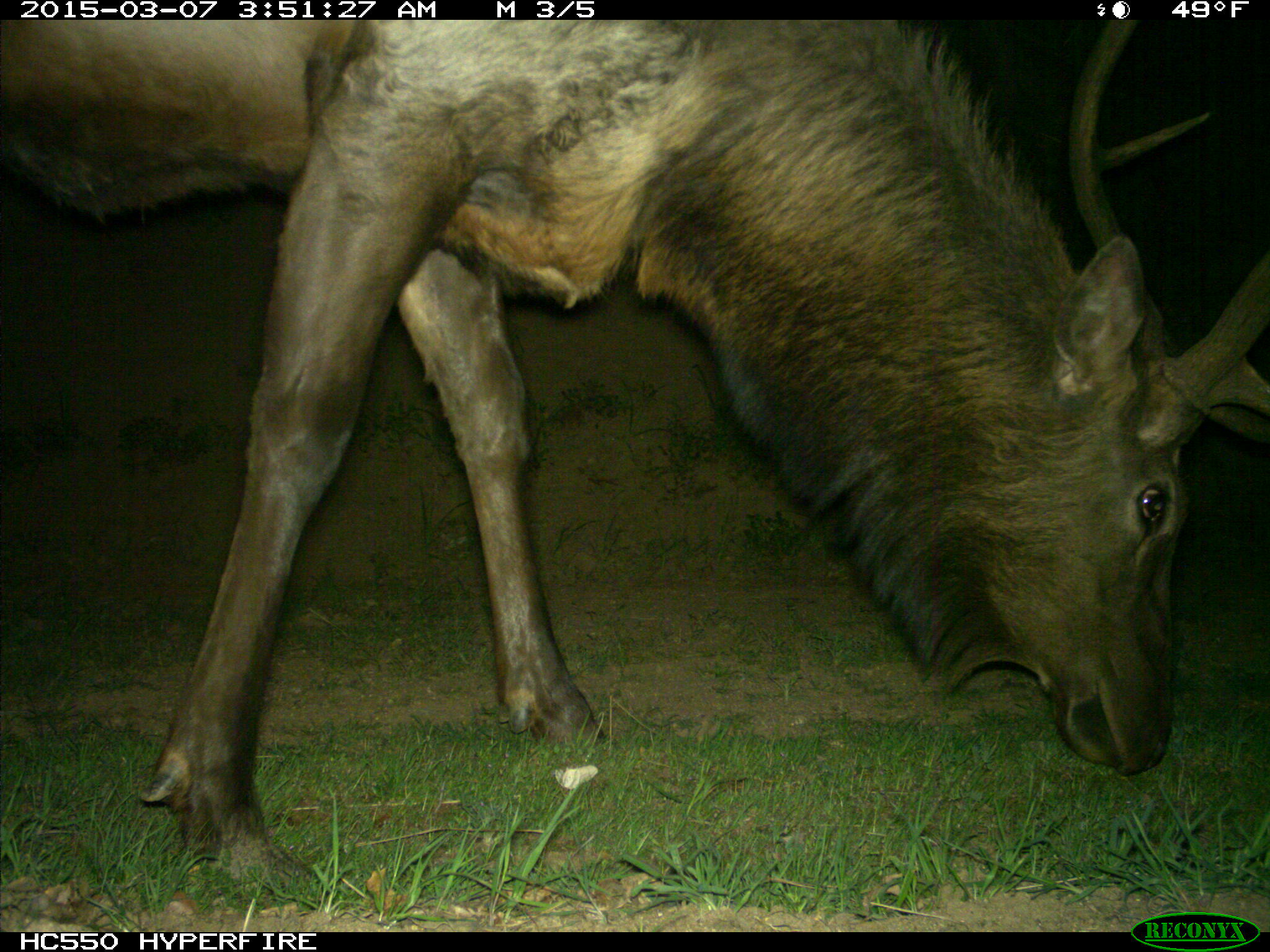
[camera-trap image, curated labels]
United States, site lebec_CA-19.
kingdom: Animalia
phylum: Chordata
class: Mammalia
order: Artiodactyla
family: Cervidae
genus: Cervus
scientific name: Cervus canadensis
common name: elk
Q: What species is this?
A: Cervus canadensis (elk).